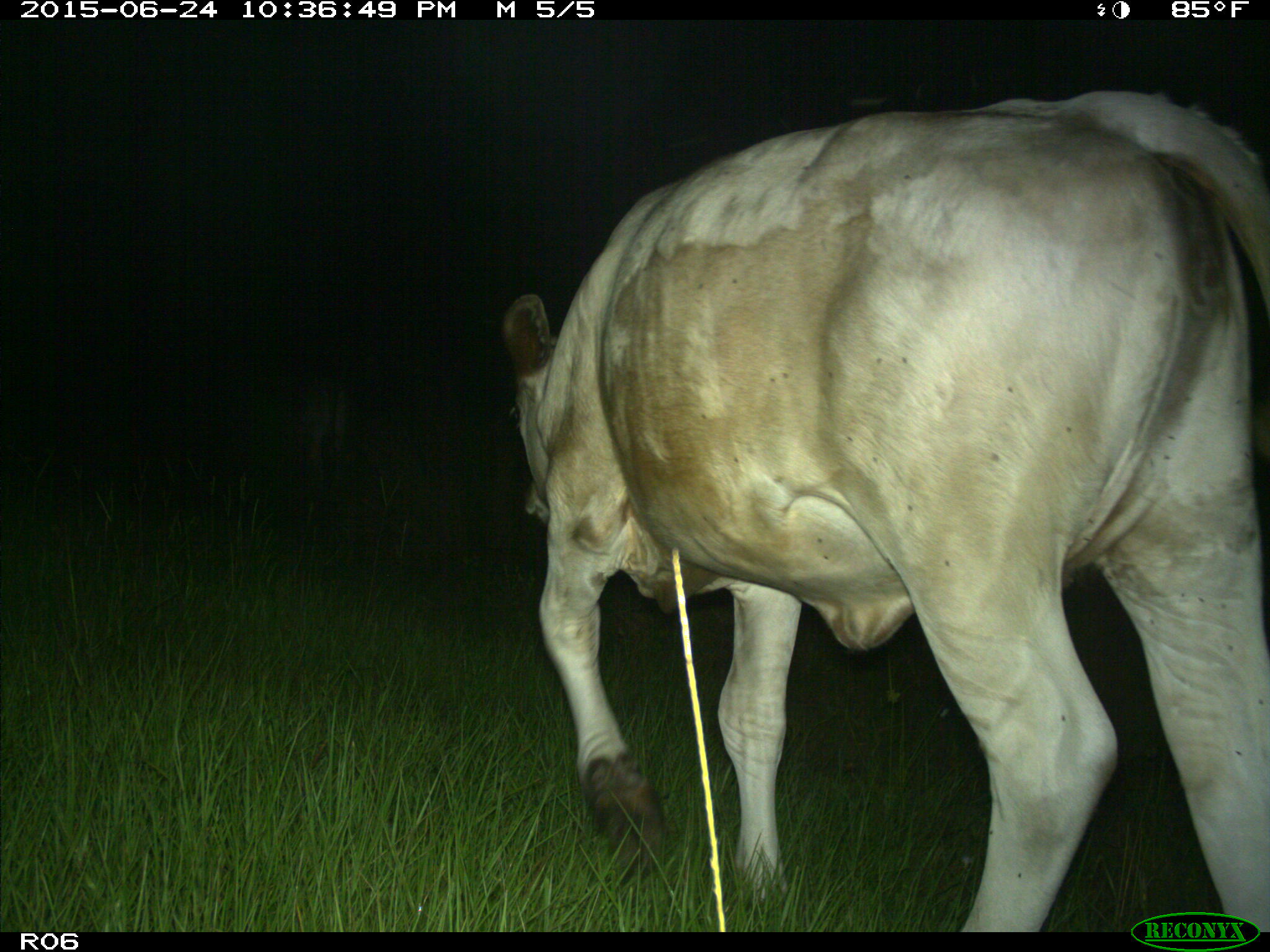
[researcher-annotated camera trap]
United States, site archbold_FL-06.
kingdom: Animalia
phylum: Chordata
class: Mammalia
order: Artiodactyla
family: Bovidae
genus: Bos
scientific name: Bos taurus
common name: domestic cow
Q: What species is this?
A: Bos taurus (domestic cow).